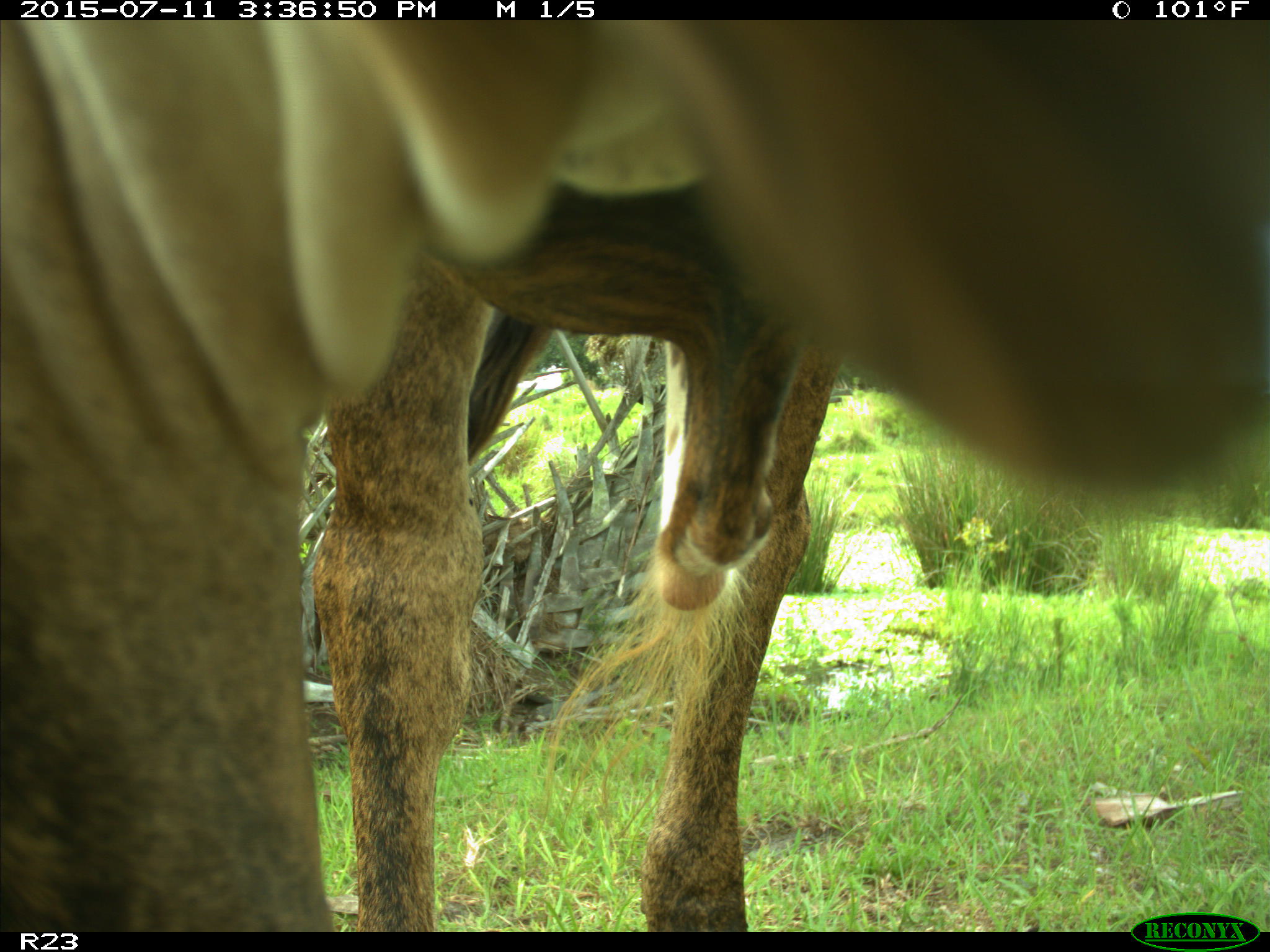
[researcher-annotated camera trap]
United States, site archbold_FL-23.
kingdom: Animalia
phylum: Chordata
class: Mammalia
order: Artiodactyla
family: Bovidae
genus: Bos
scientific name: Bos taurus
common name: domestic cow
Bos taurus (domestic cow).